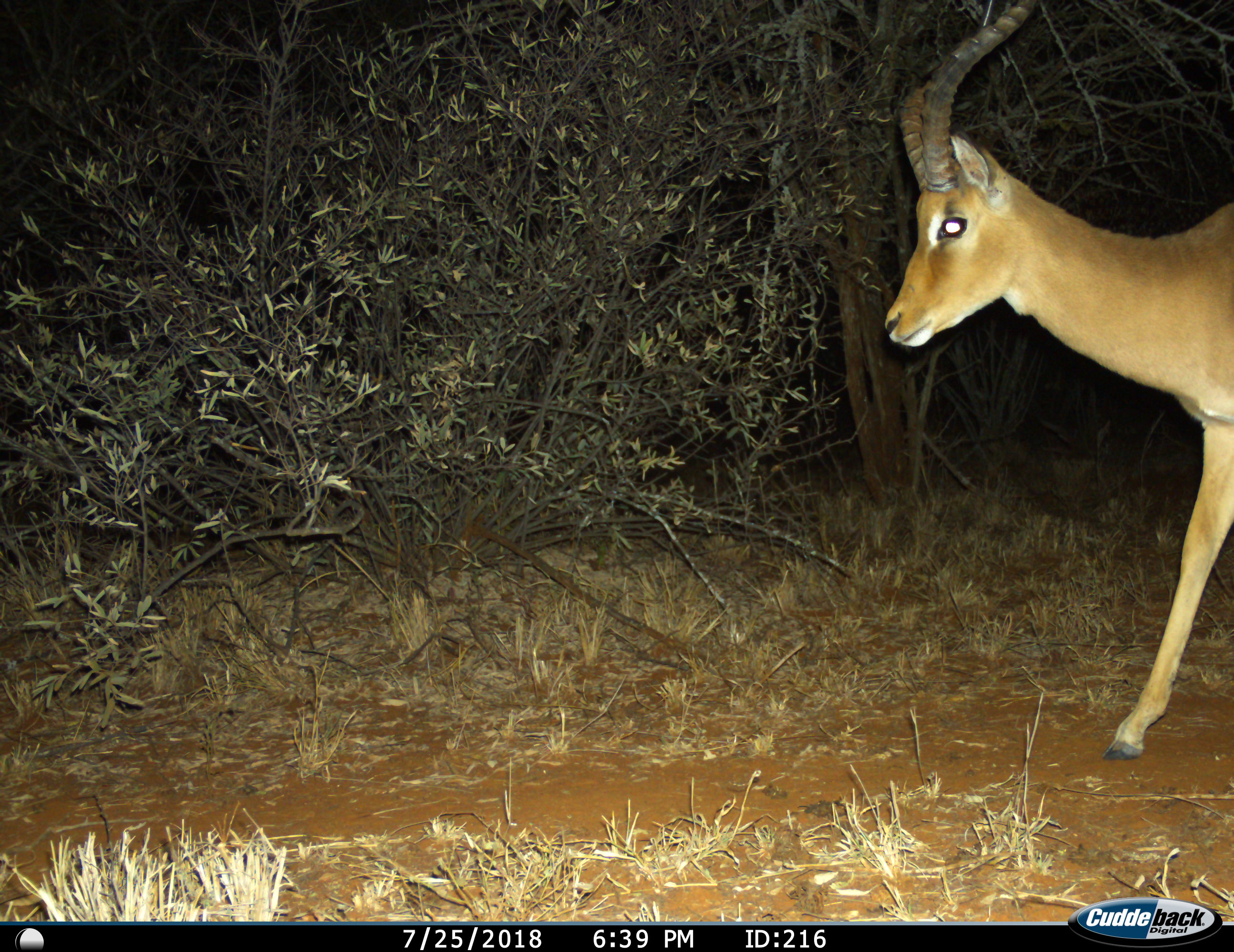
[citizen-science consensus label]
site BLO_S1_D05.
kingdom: Animalia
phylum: Chordata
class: Mammalia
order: Artiodactyla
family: Bovidae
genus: Aepyceros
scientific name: Aepyceros melampus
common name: impala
Impala (Aepyceros melampus), count 1. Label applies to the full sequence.